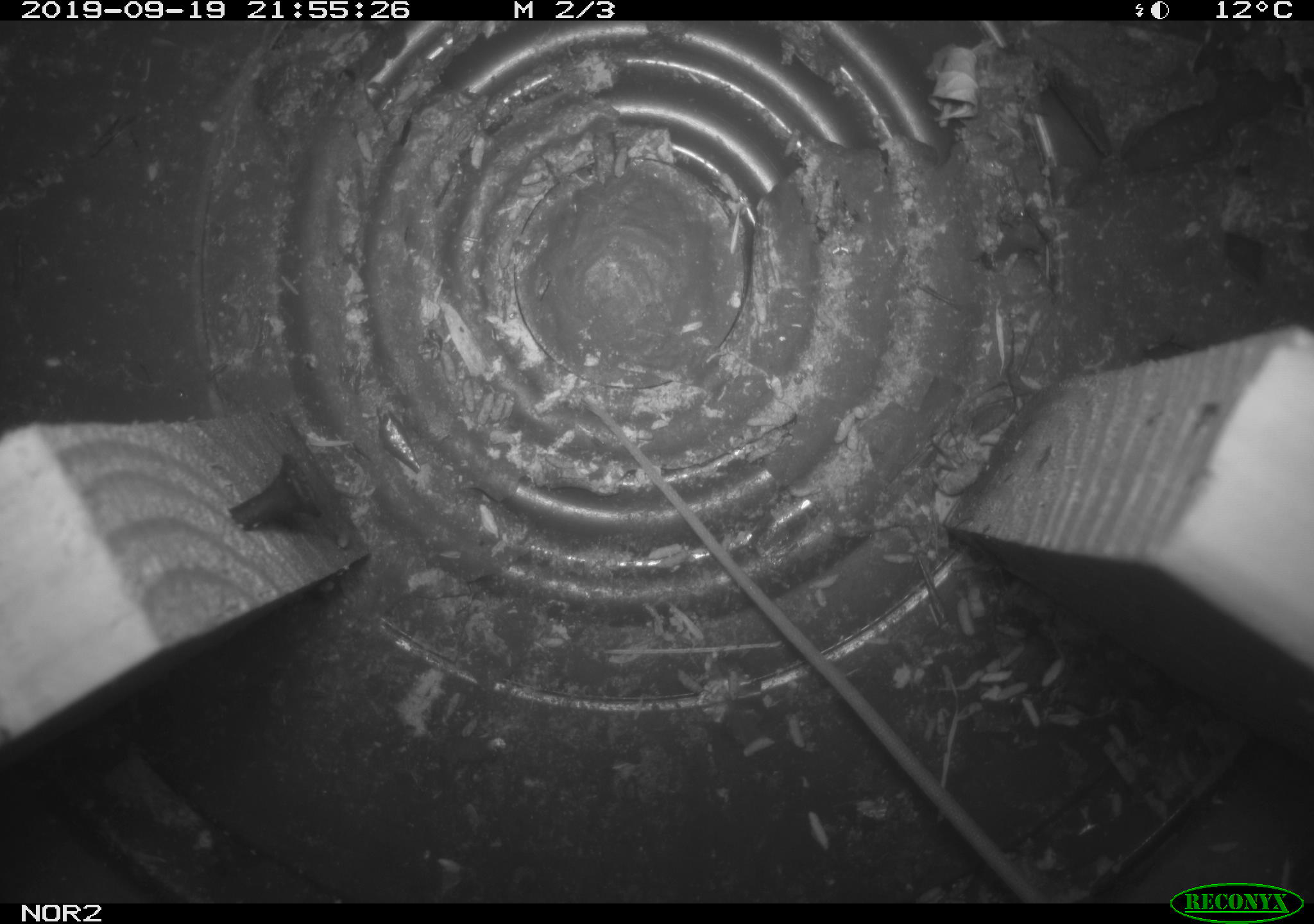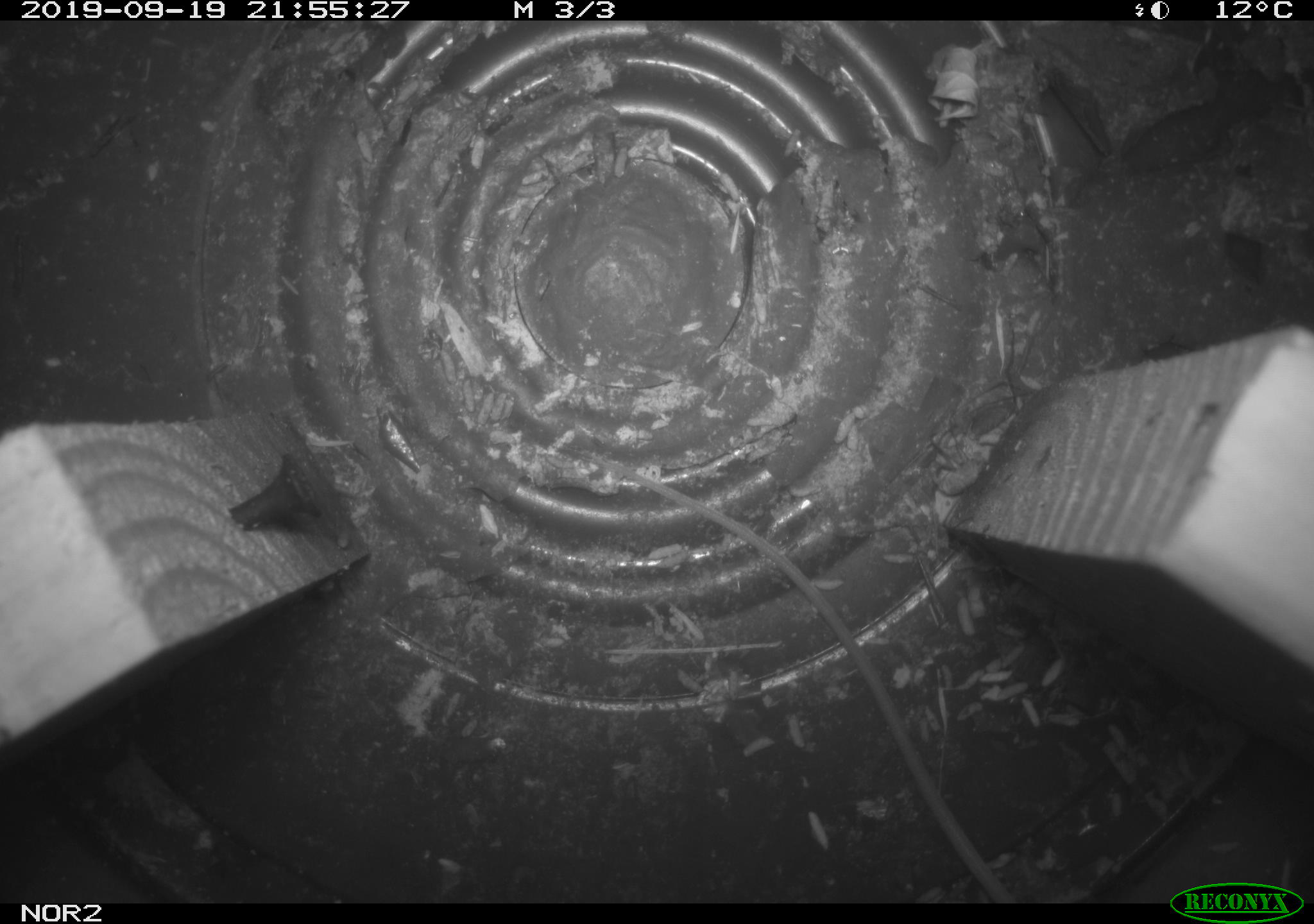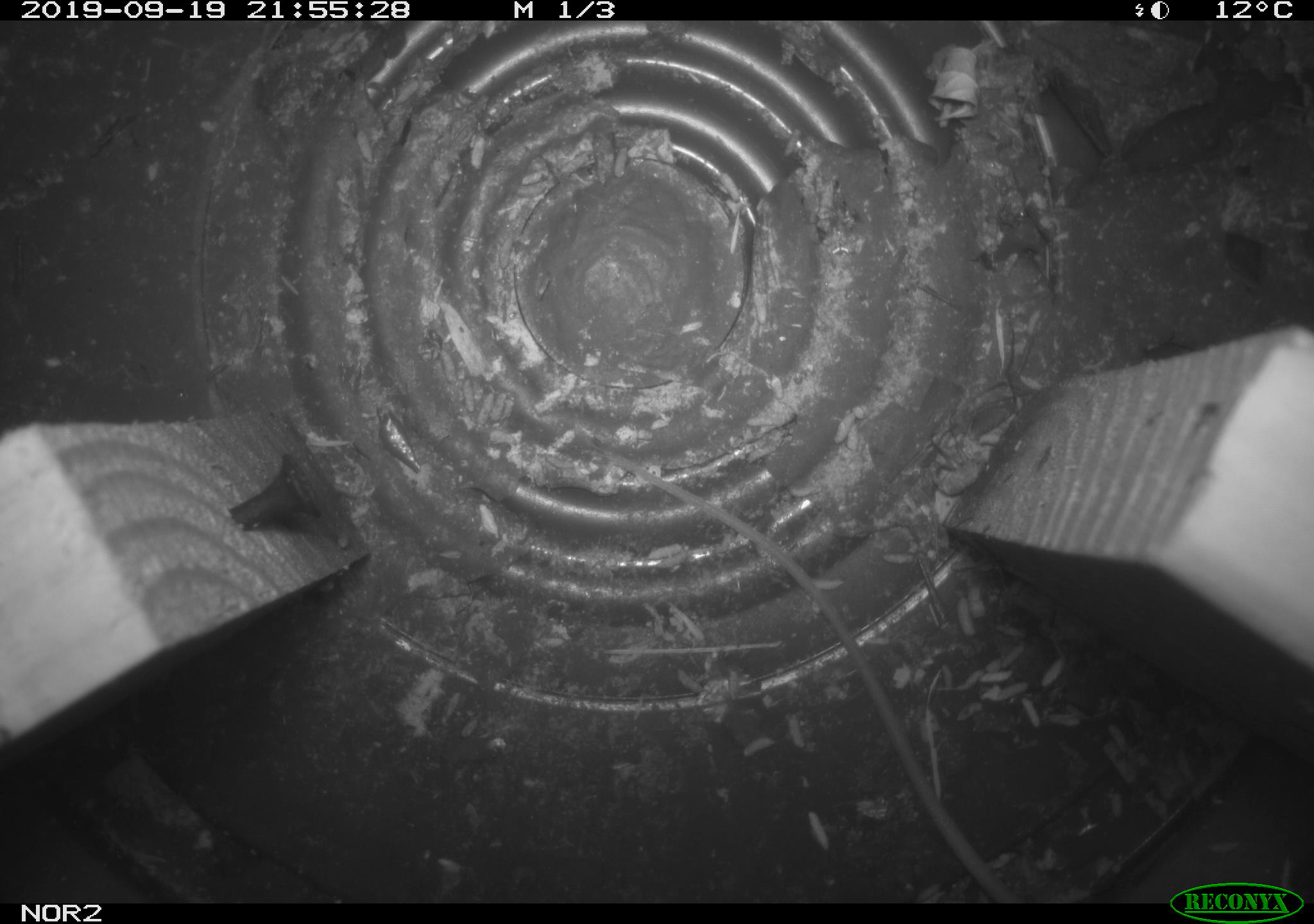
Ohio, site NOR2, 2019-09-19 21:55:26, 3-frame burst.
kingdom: Animalia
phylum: Chordata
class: Mammalia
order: Rodentia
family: Zapodidae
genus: Napaeozapus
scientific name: Napaeozapus insignis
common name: woodland jumping mouse